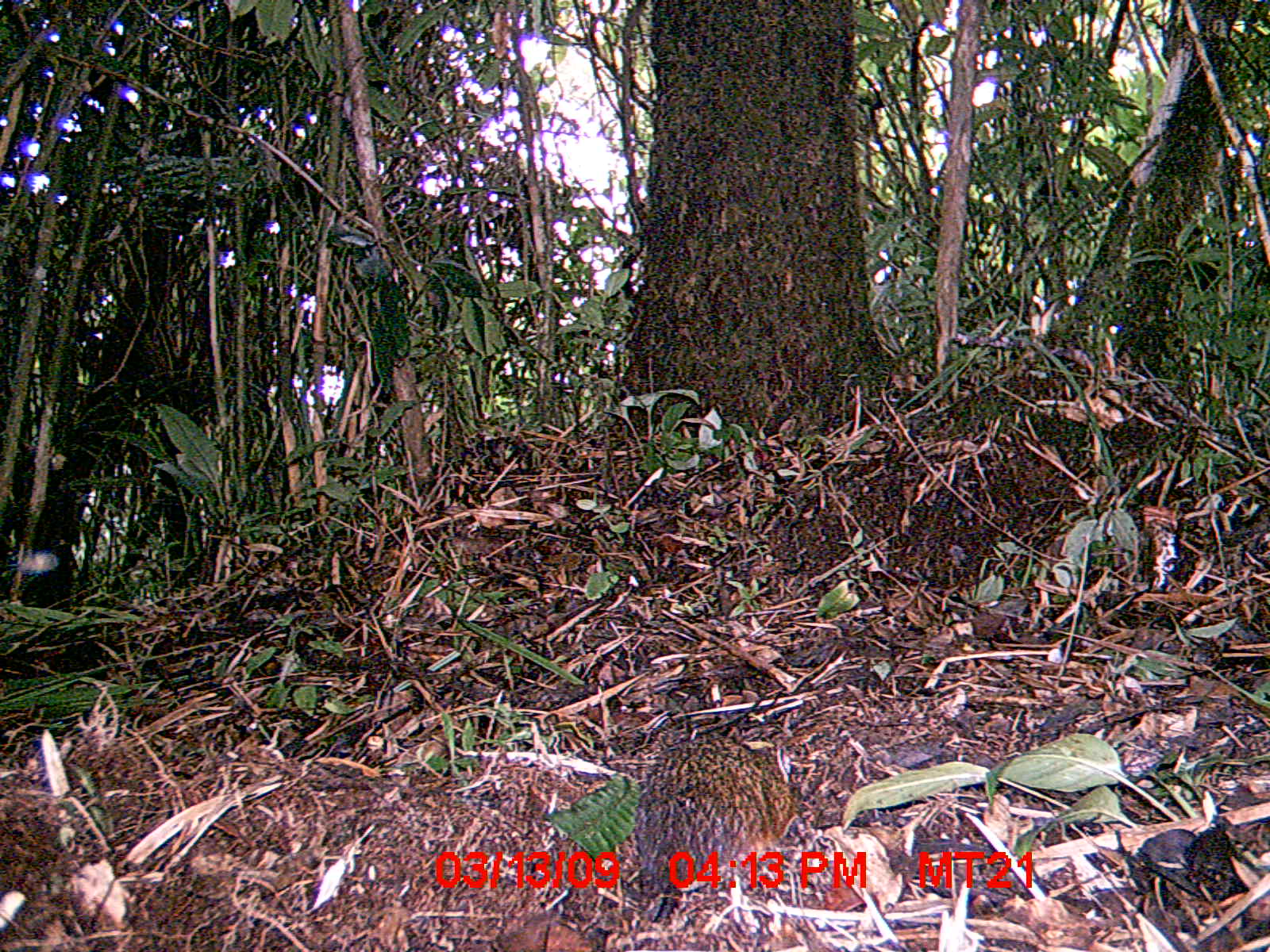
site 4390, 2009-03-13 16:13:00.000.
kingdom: Animalia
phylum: Chordata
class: Mammalia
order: Rodentia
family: Nesomyidae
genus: Nesomys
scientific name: Nesomys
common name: nesomys rodents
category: nesomys sp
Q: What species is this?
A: Nesomys sp (nesomys rodents) (Nesomys).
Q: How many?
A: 1.